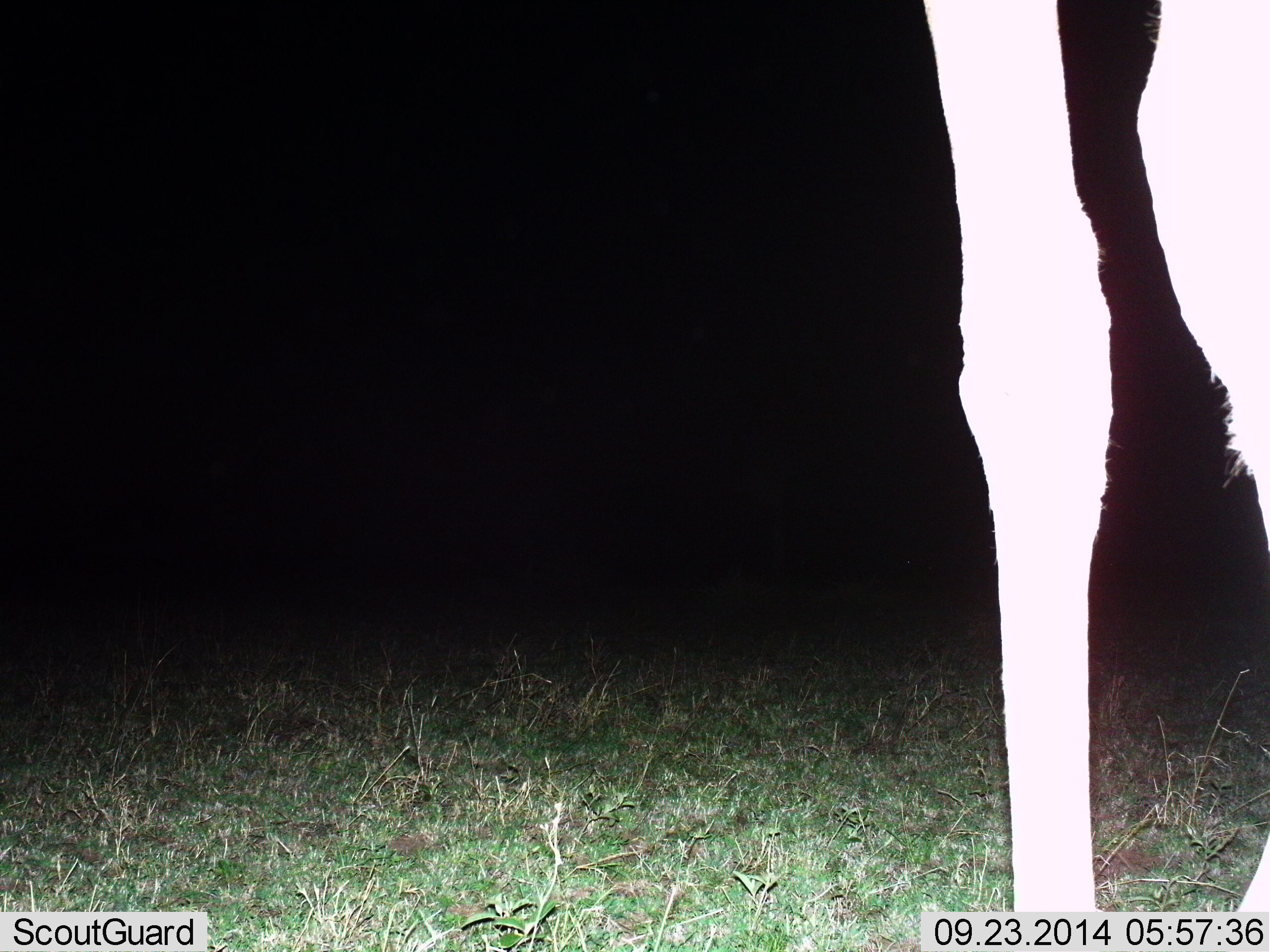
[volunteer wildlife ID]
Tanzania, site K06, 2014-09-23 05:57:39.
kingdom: Animalia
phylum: Chordata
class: Mammalia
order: Artiodactyla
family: Giraffidae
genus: Giraffa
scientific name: Giraffa camelopardalis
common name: giraffe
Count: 1.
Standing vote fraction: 100%.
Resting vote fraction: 0%.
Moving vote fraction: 0%.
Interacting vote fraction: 0%.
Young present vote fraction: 0%.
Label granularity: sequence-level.